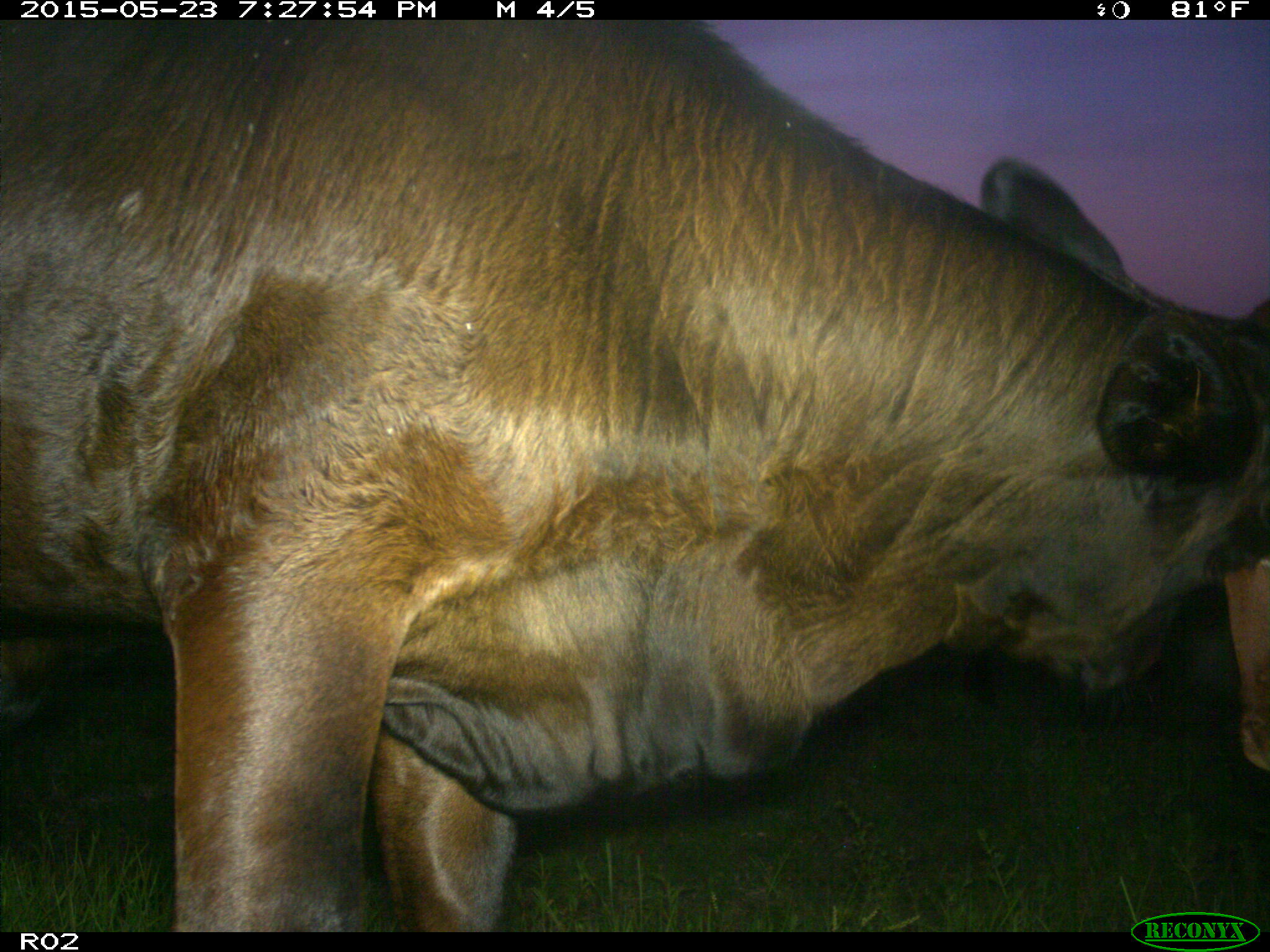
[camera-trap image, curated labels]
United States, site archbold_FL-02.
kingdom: Animalia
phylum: Chordata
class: Mammalia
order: Artiodactyla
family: Bovidae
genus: Bos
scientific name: Bos taurus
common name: domestic cow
Bos taurus (domestic cow).